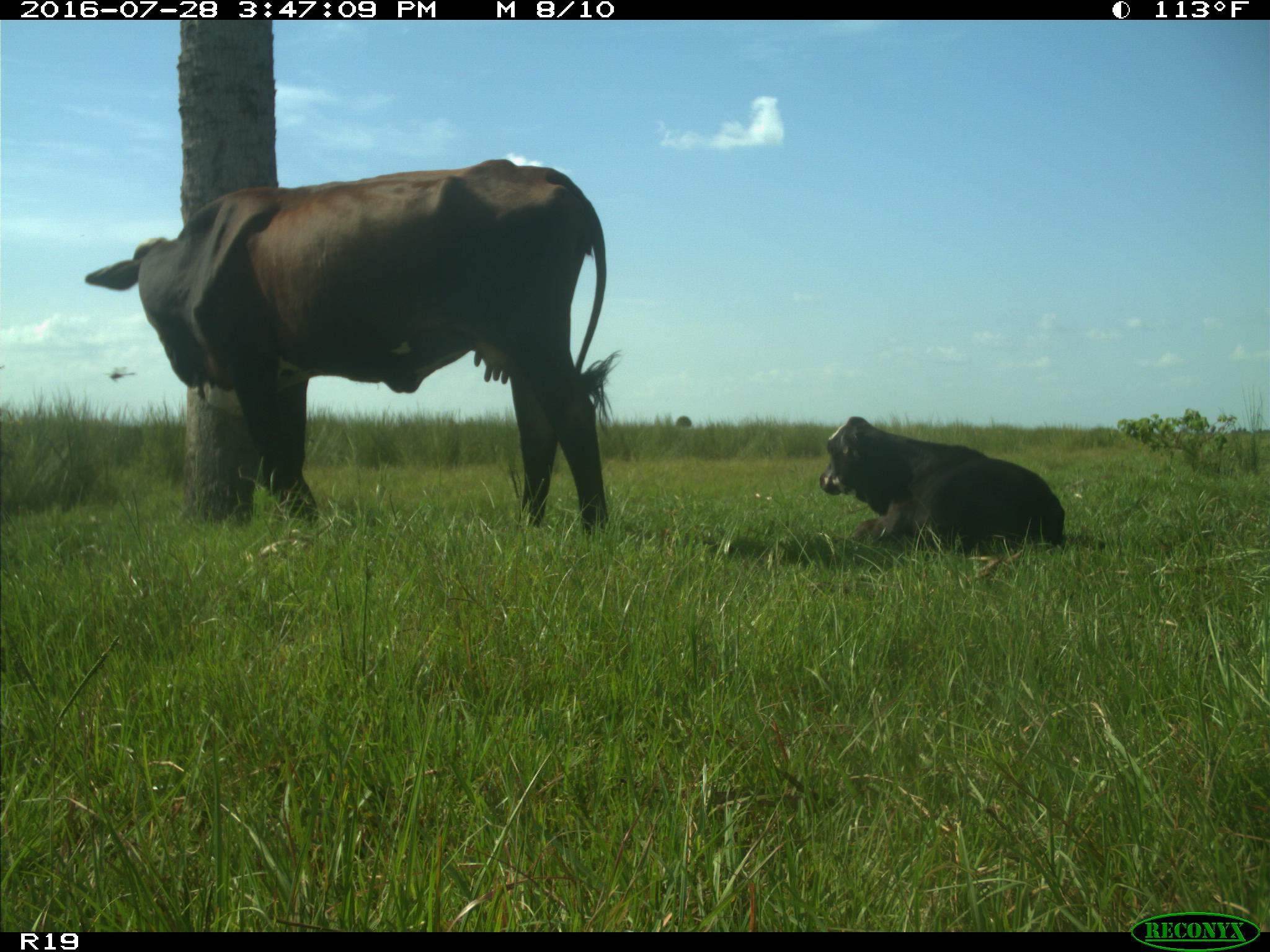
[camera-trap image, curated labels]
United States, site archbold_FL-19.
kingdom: Animalia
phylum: Chordata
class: Mammalia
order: Artiodactyla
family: Bovidae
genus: Bos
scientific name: Bos taurus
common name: domestic cow